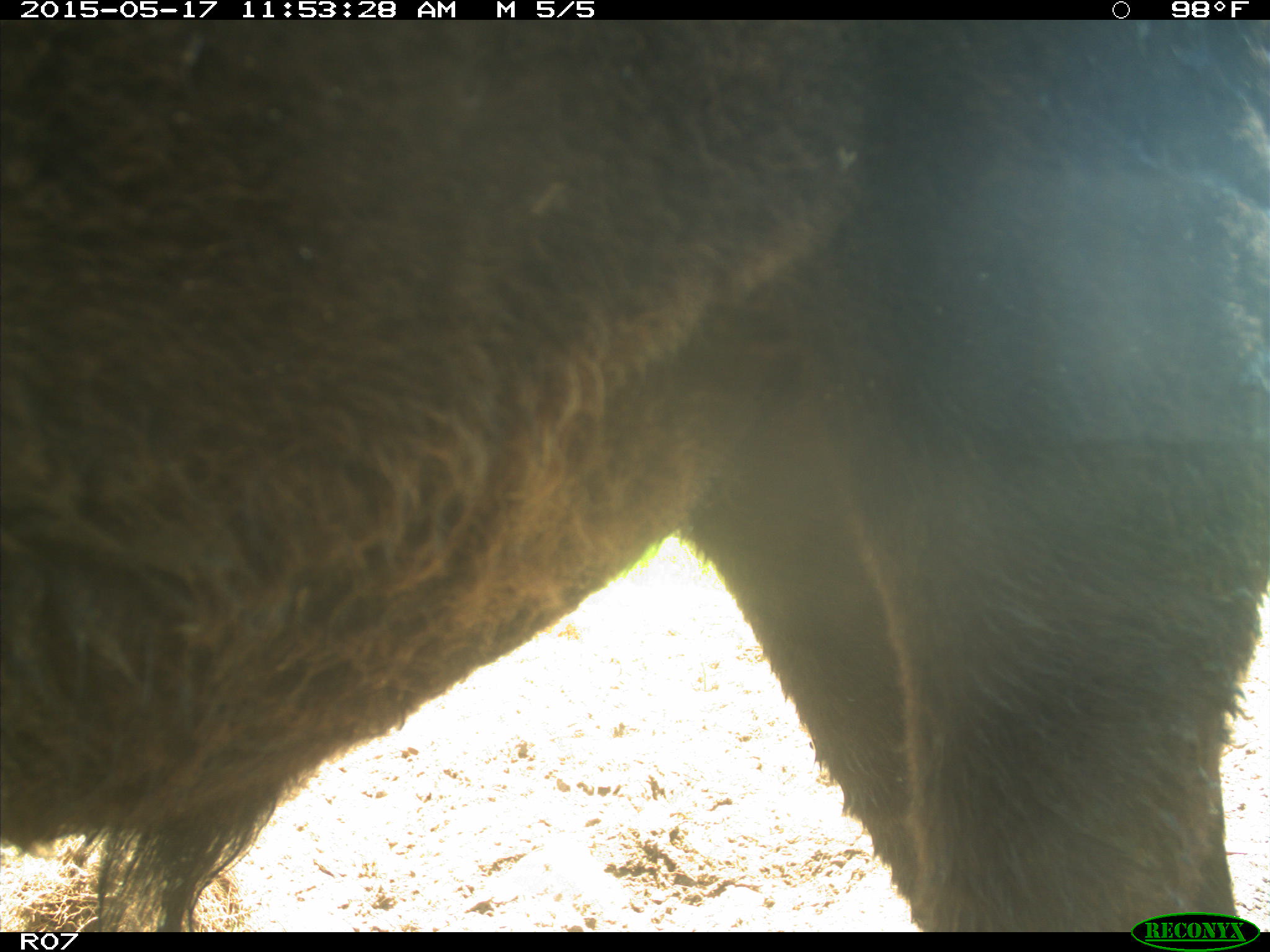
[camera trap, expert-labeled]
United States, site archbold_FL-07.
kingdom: Animalia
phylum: Chordata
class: Mammalia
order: Artiodactyla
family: Bovidae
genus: Bos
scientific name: Bos taurus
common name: domestic cow